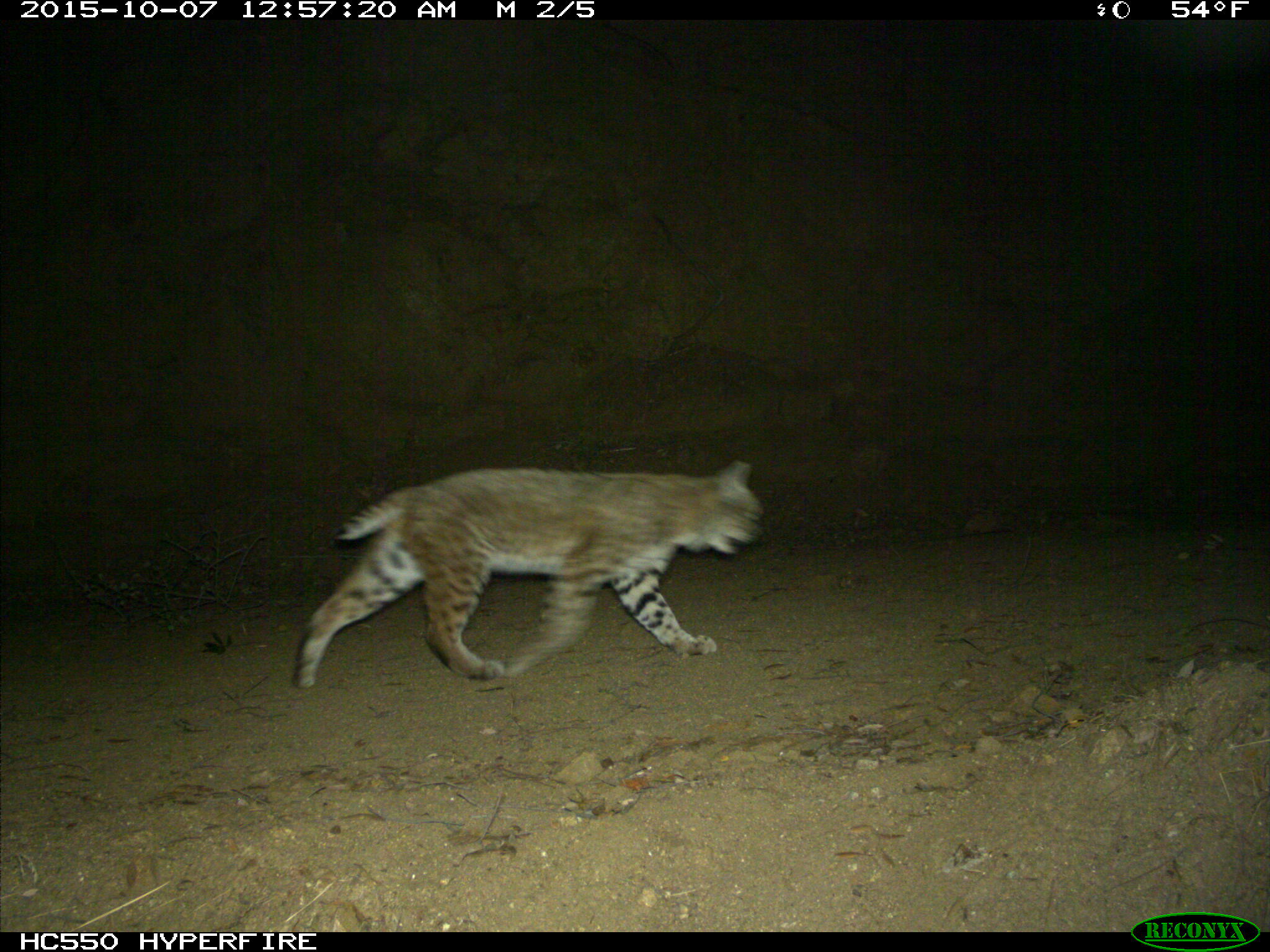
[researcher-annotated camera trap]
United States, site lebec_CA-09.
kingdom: Animalia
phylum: Chordata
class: Mammalia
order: Carnivora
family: Felidae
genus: Lynx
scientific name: Lynx rufus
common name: bobcat